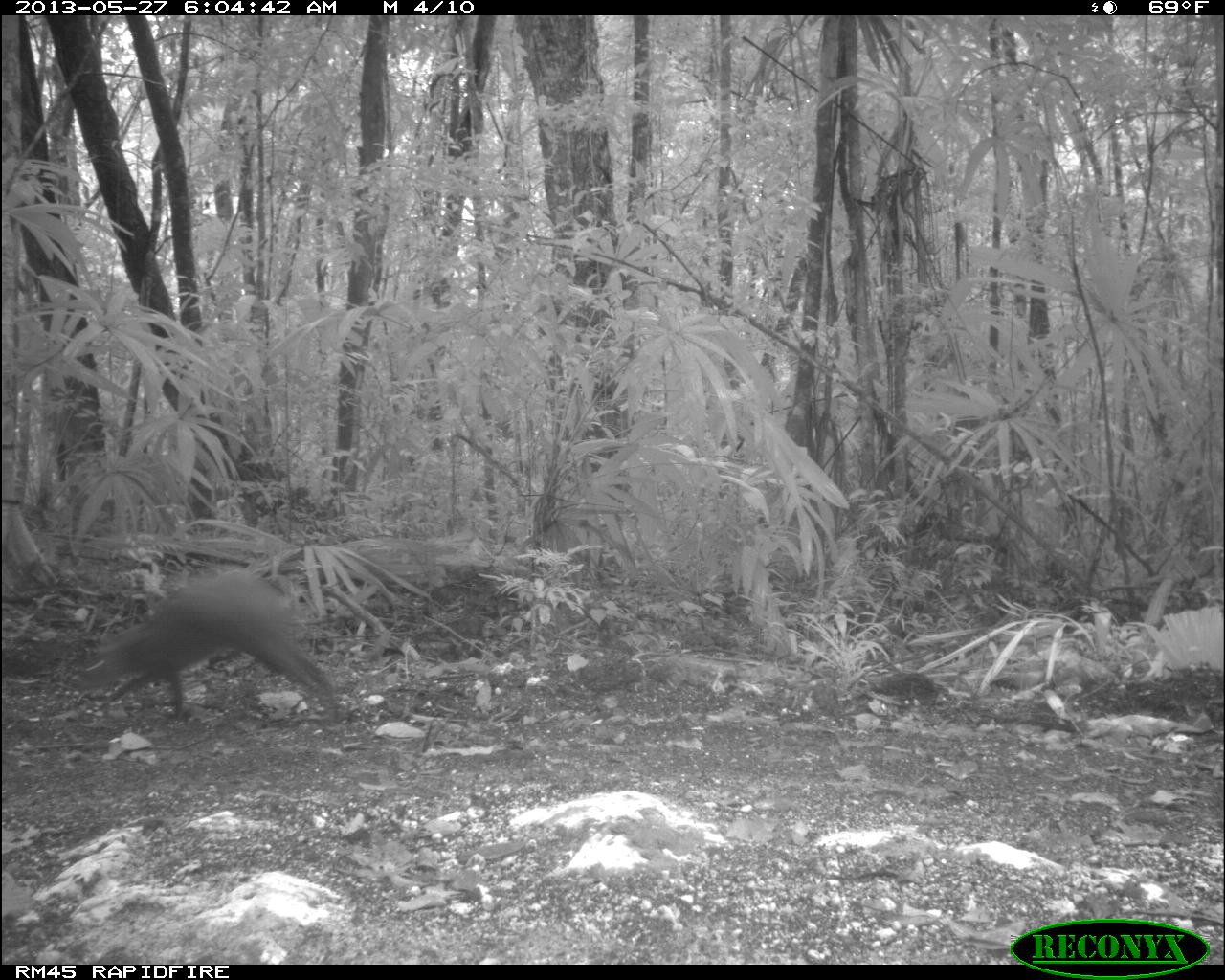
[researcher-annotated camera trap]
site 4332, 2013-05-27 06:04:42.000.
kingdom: Animalia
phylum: Chordata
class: Mammalia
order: Rodentia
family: Dasyproctidae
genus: Dasyprocta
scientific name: Dasyprocta punctata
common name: central american agouti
Dasyprocta punctata (central american agouti), count 1.